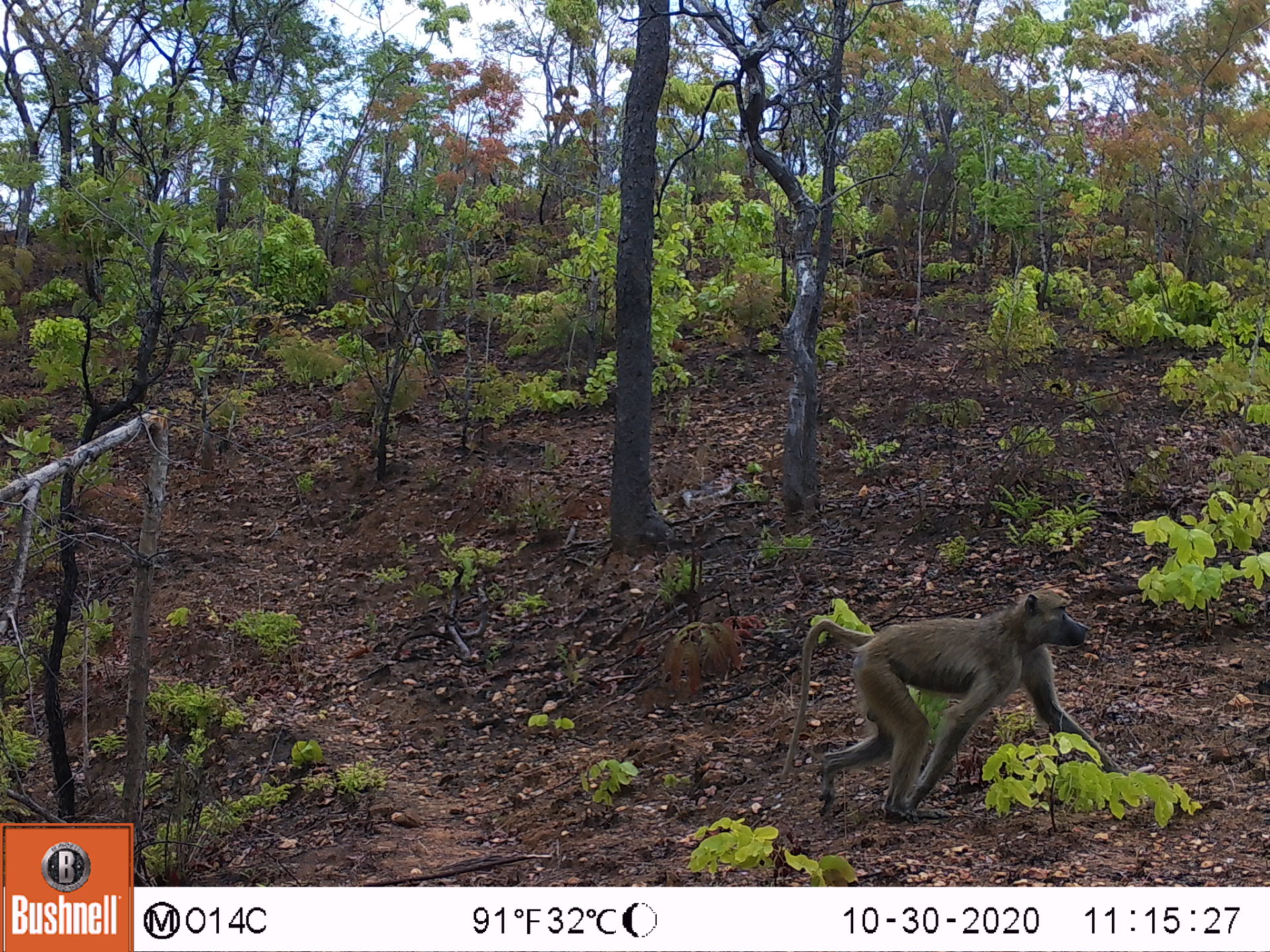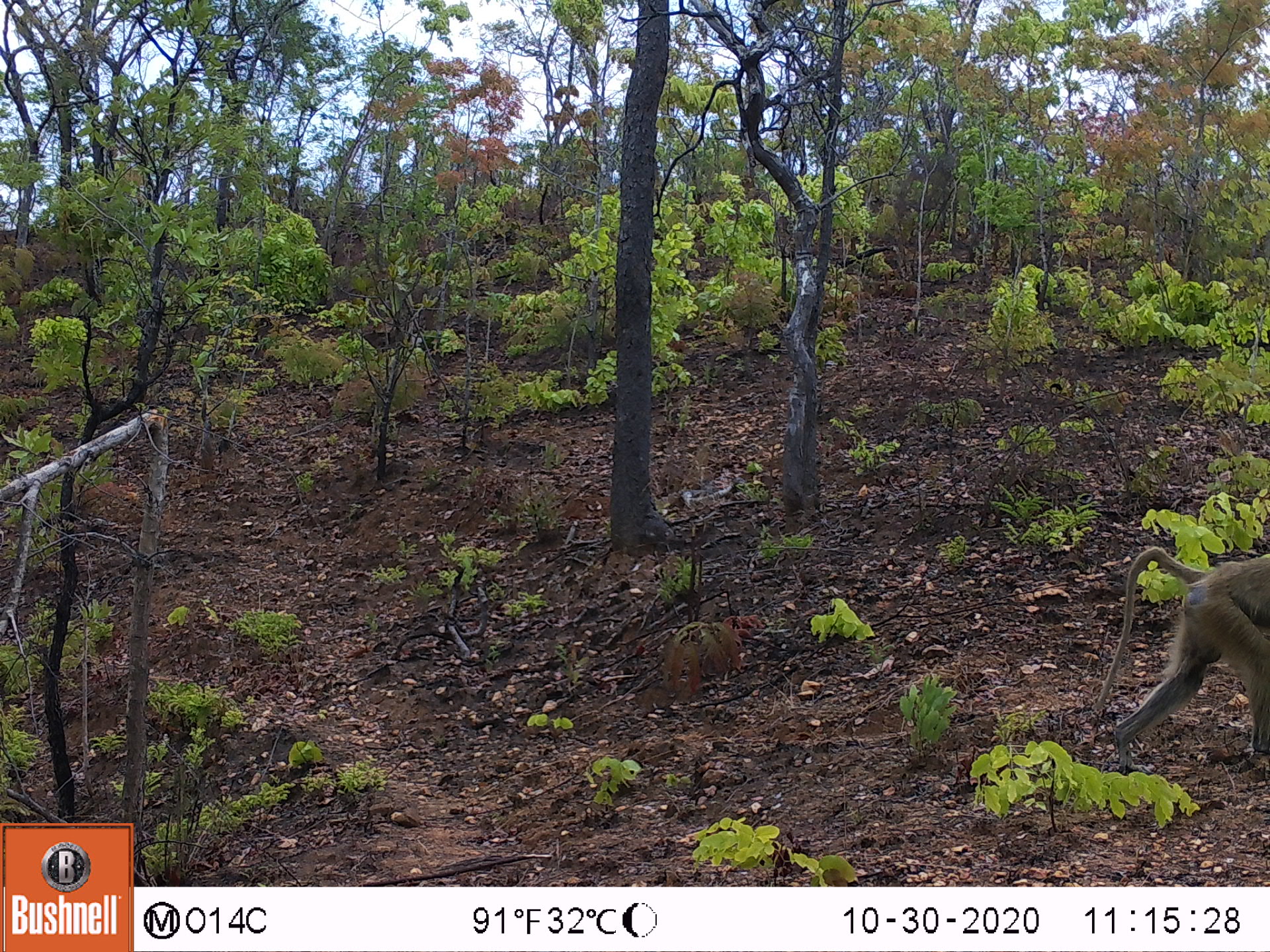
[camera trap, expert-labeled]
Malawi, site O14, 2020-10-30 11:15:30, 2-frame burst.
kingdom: Animalia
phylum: Chordata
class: Mammalia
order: Primates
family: Cercopithecidae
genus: Papio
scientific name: Papio cynocephalus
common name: yellow baboon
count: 1